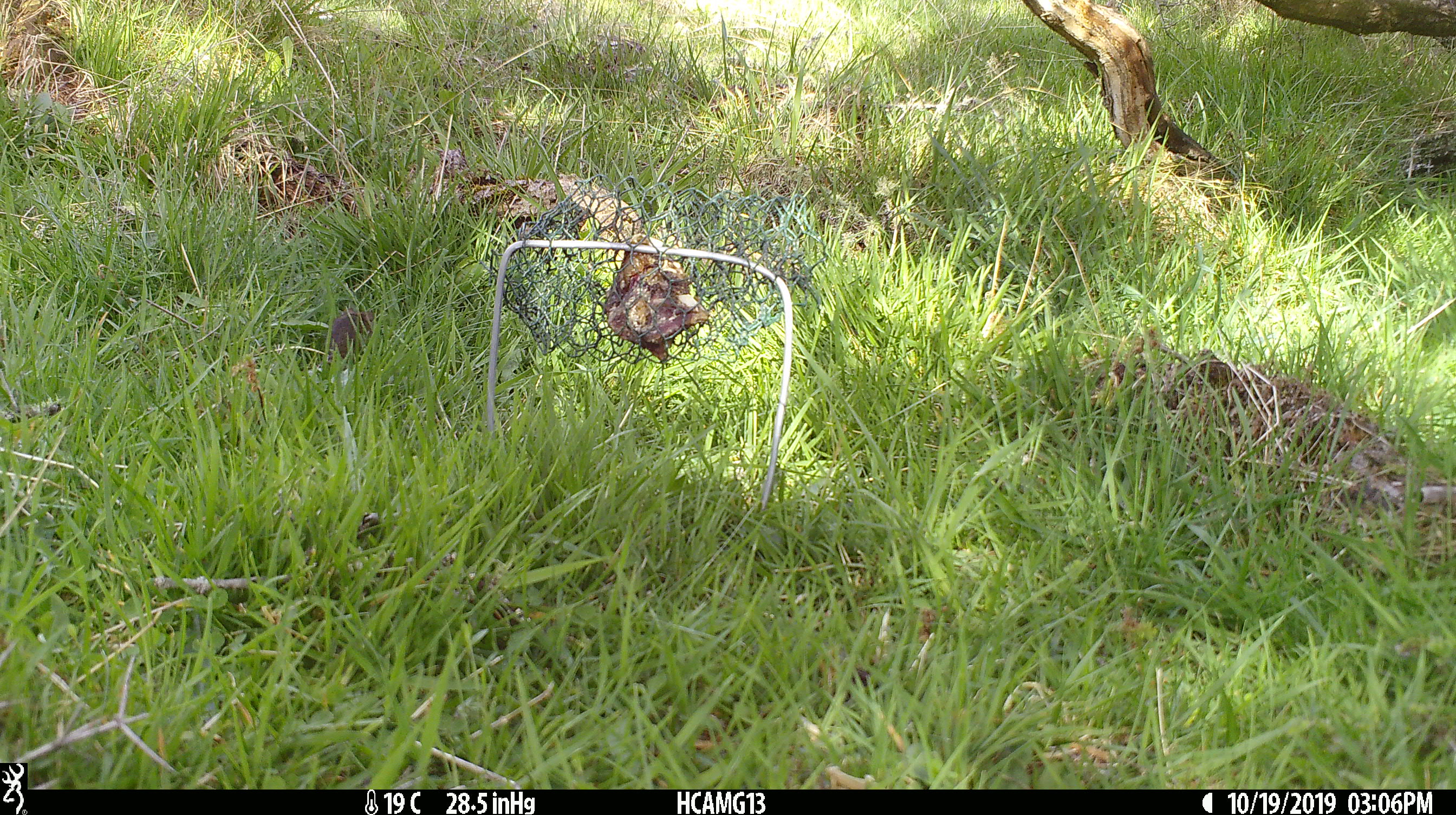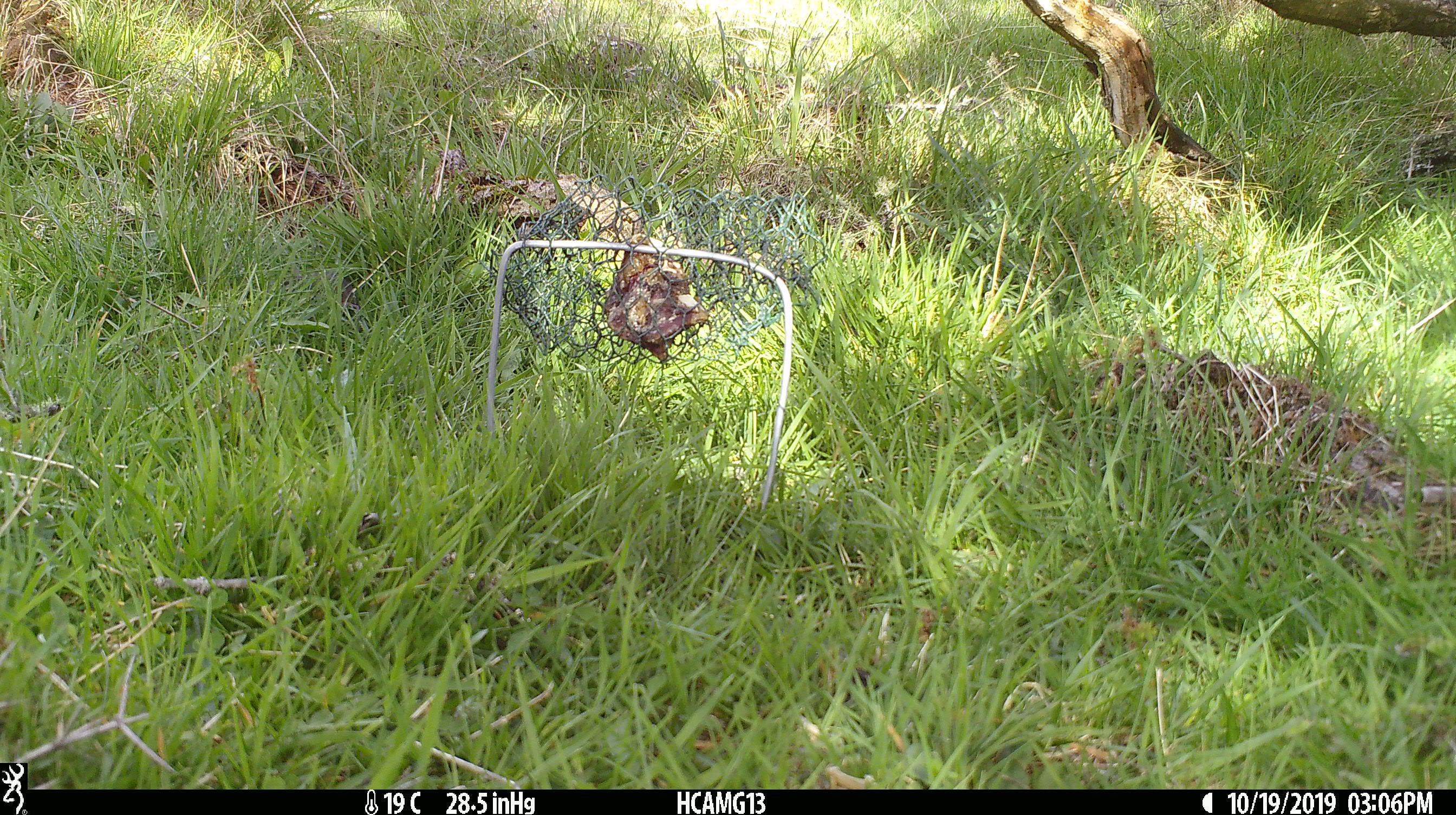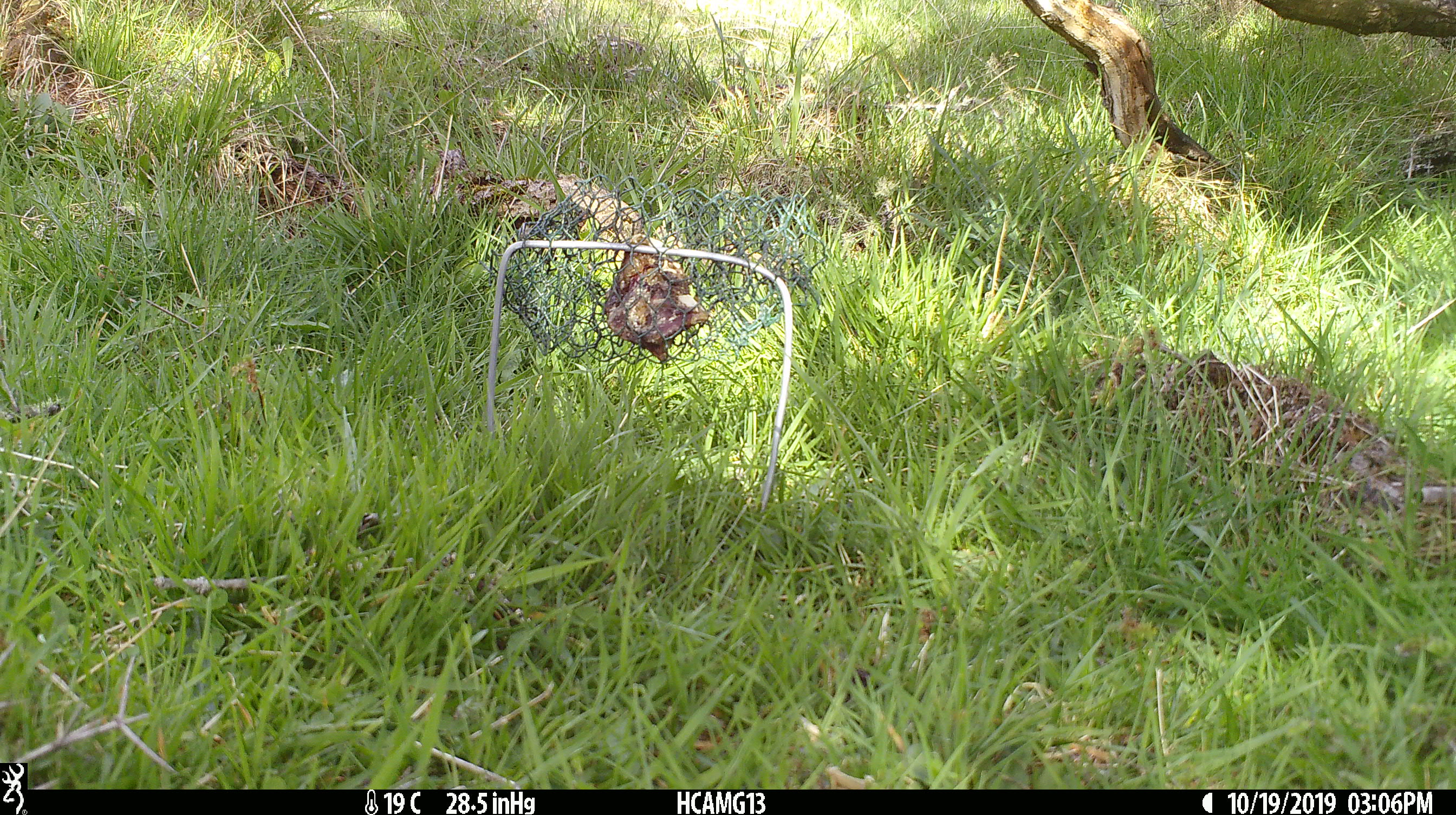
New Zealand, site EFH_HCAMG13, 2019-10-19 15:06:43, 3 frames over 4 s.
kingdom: Animalia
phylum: Chordata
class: Mammalia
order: Rodentia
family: Muridae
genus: Mus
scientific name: Mus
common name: mouse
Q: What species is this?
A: Mouse (Mus).